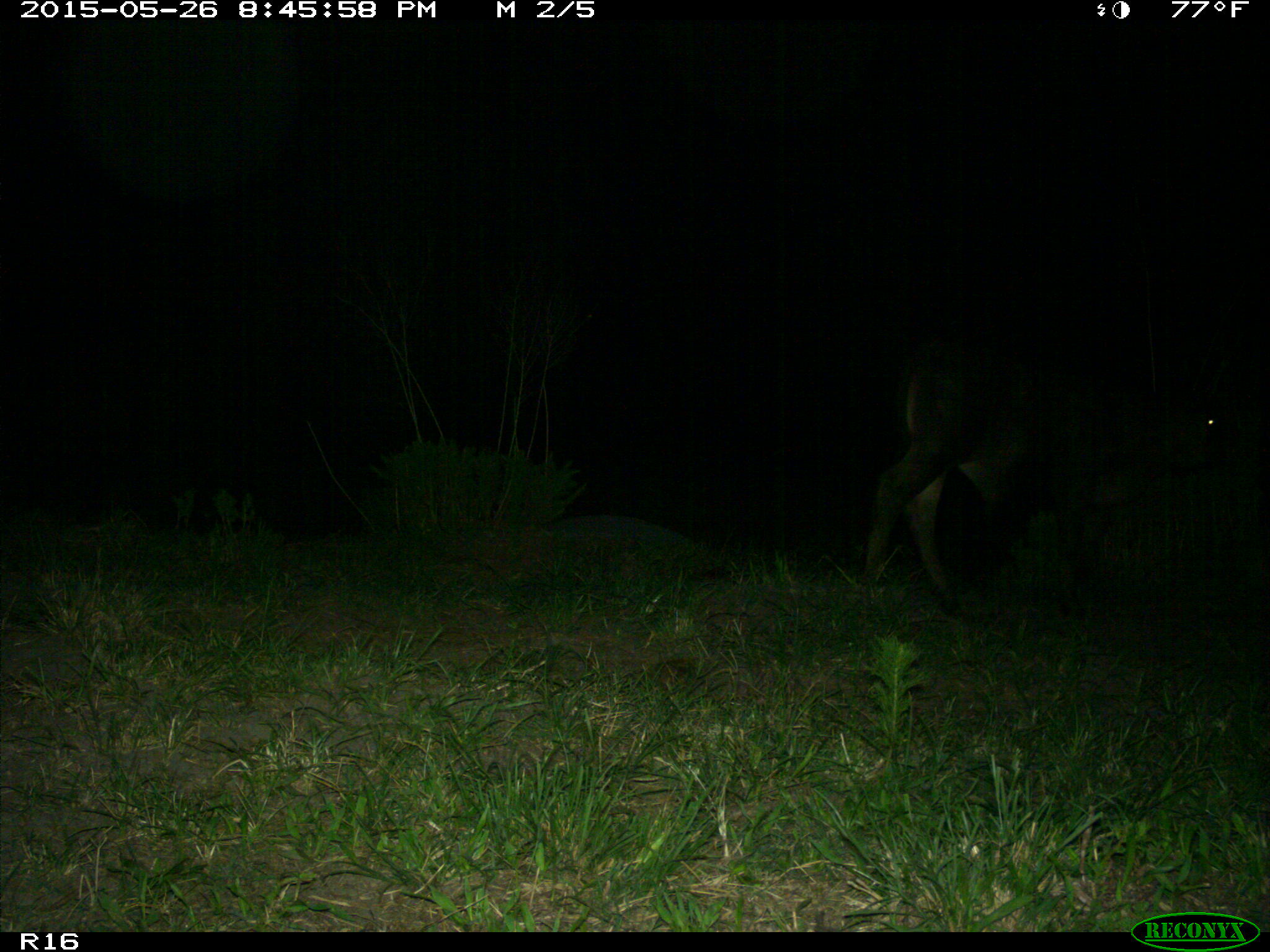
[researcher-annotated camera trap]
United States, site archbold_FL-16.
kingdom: Animalia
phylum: Chordata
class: Mammalia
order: Artiodactyla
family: Bovidae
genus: Bos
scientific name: Bos taurus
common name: domestic cow